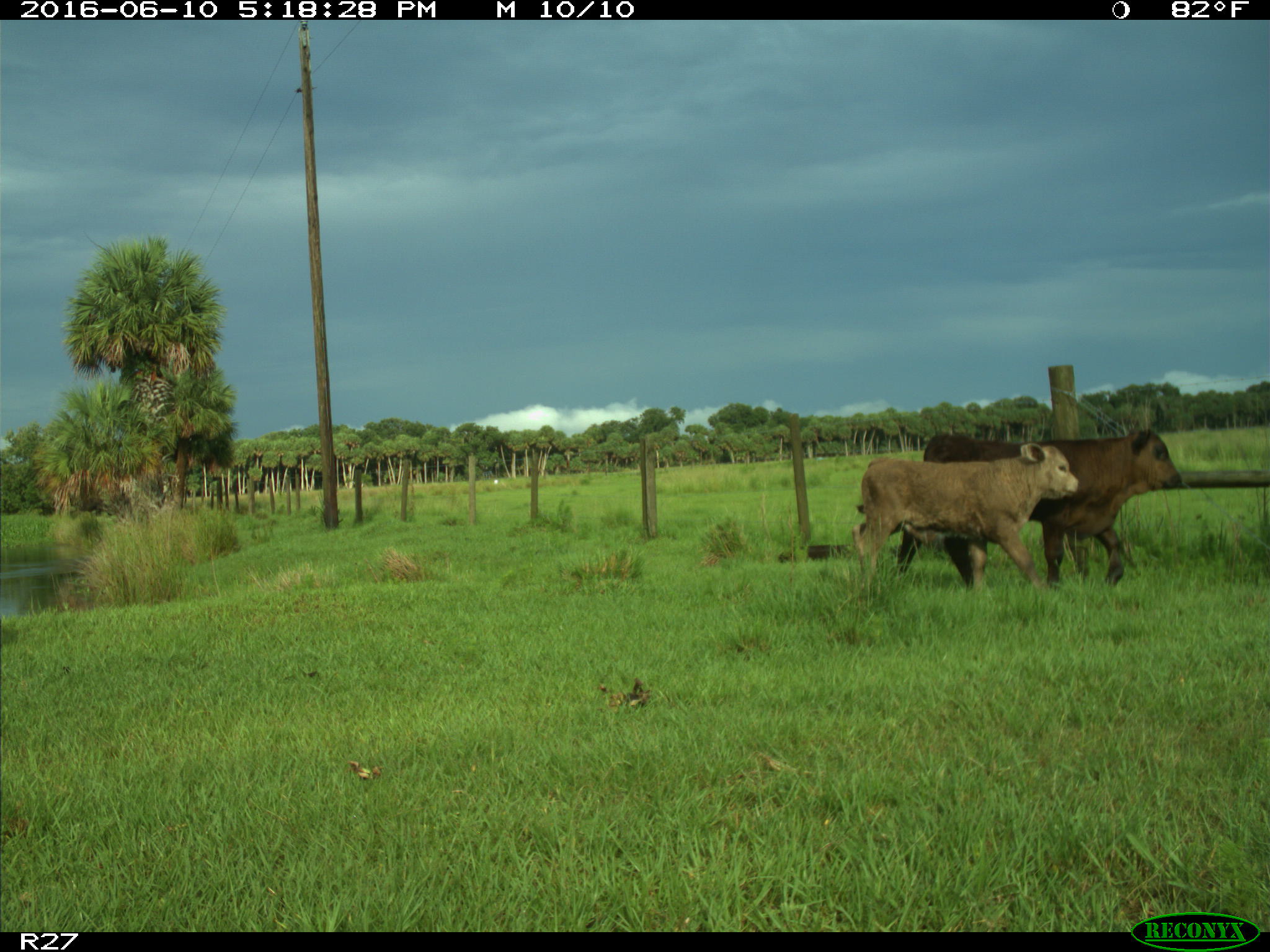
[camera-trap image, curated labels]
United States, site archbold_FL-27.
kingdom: Animalia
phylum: Chordata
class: Mammalia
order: Artiodactyla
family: Bovidae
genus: Bos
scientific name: Bos taurus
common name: domestic cow